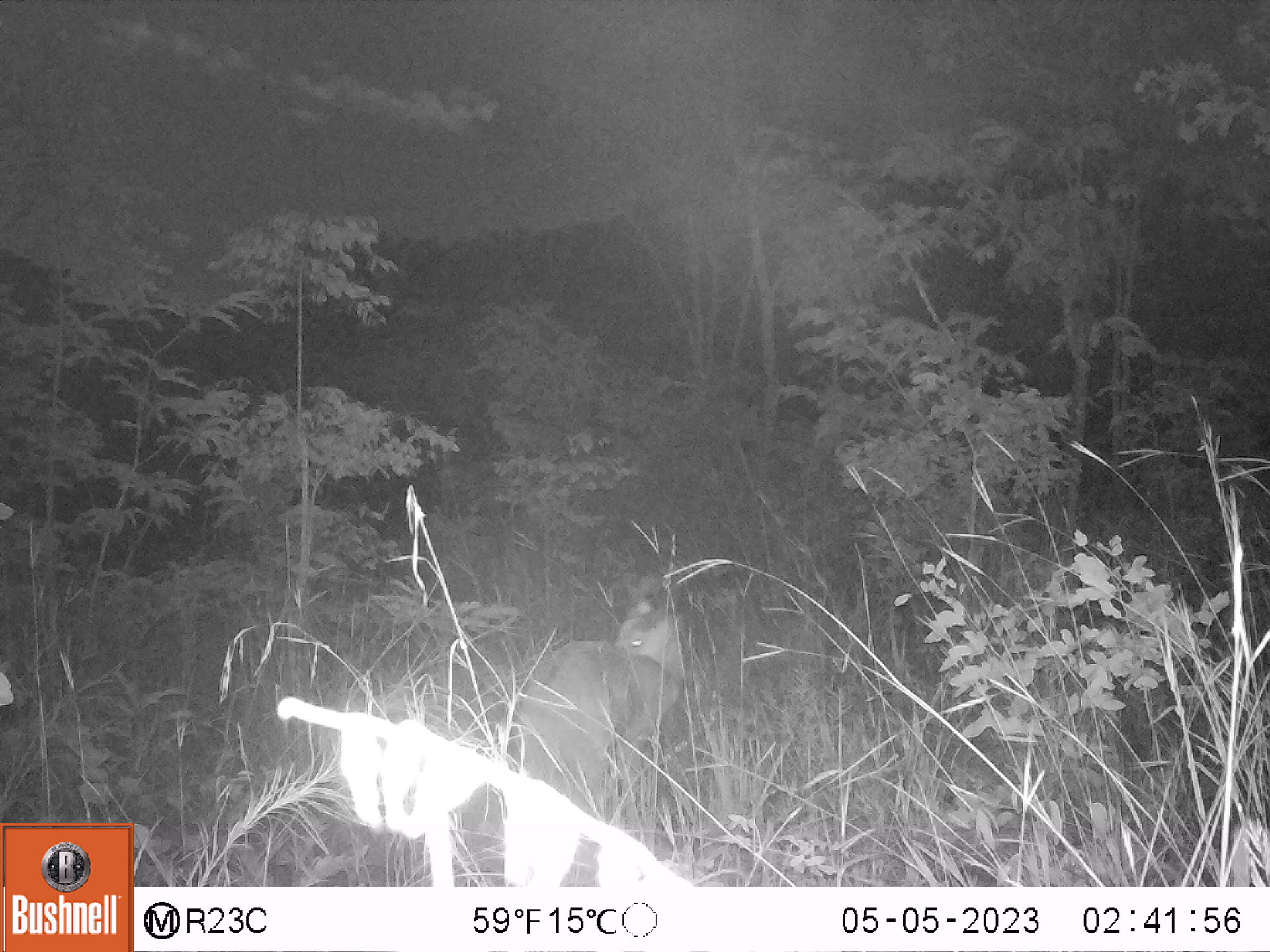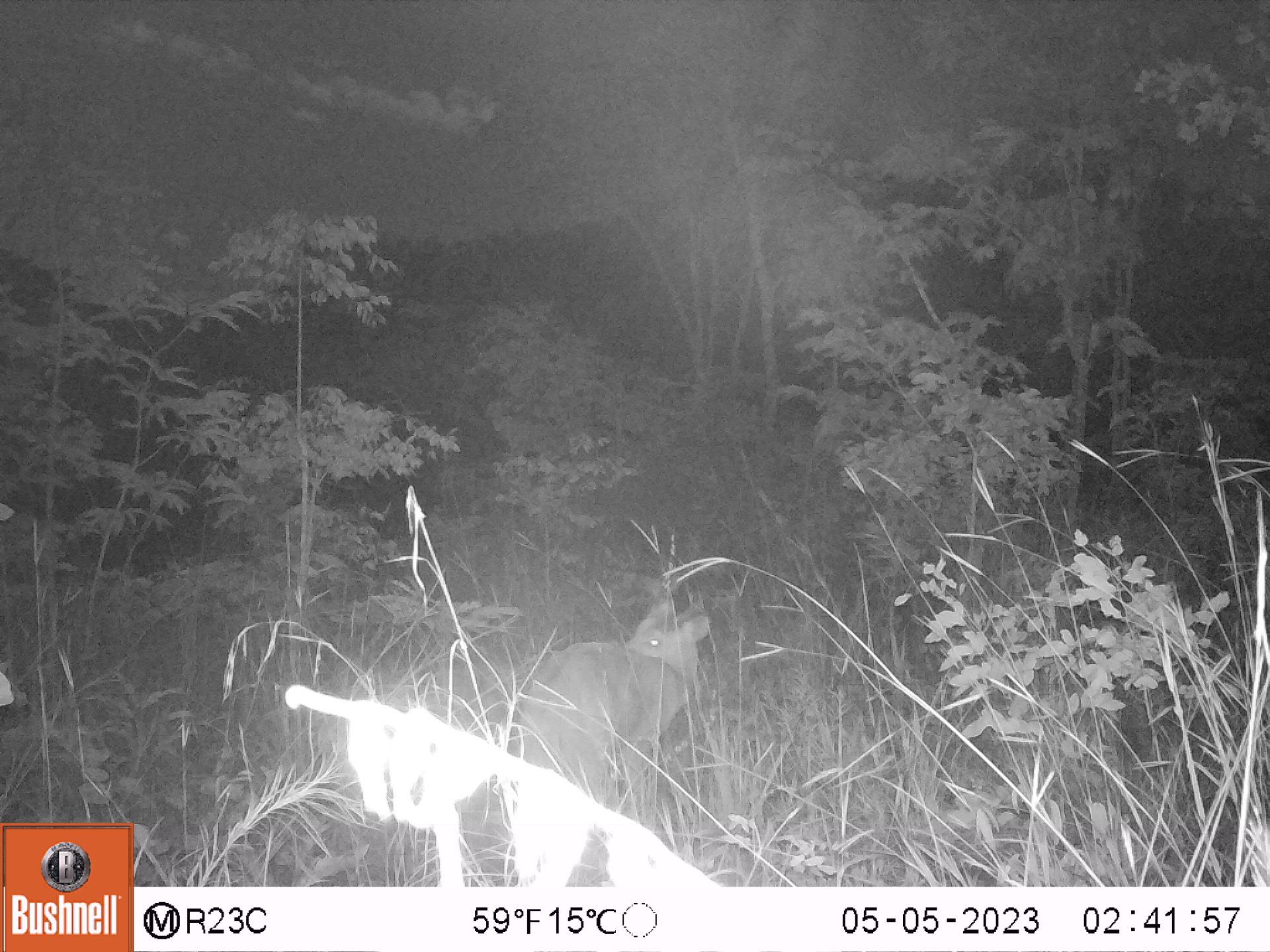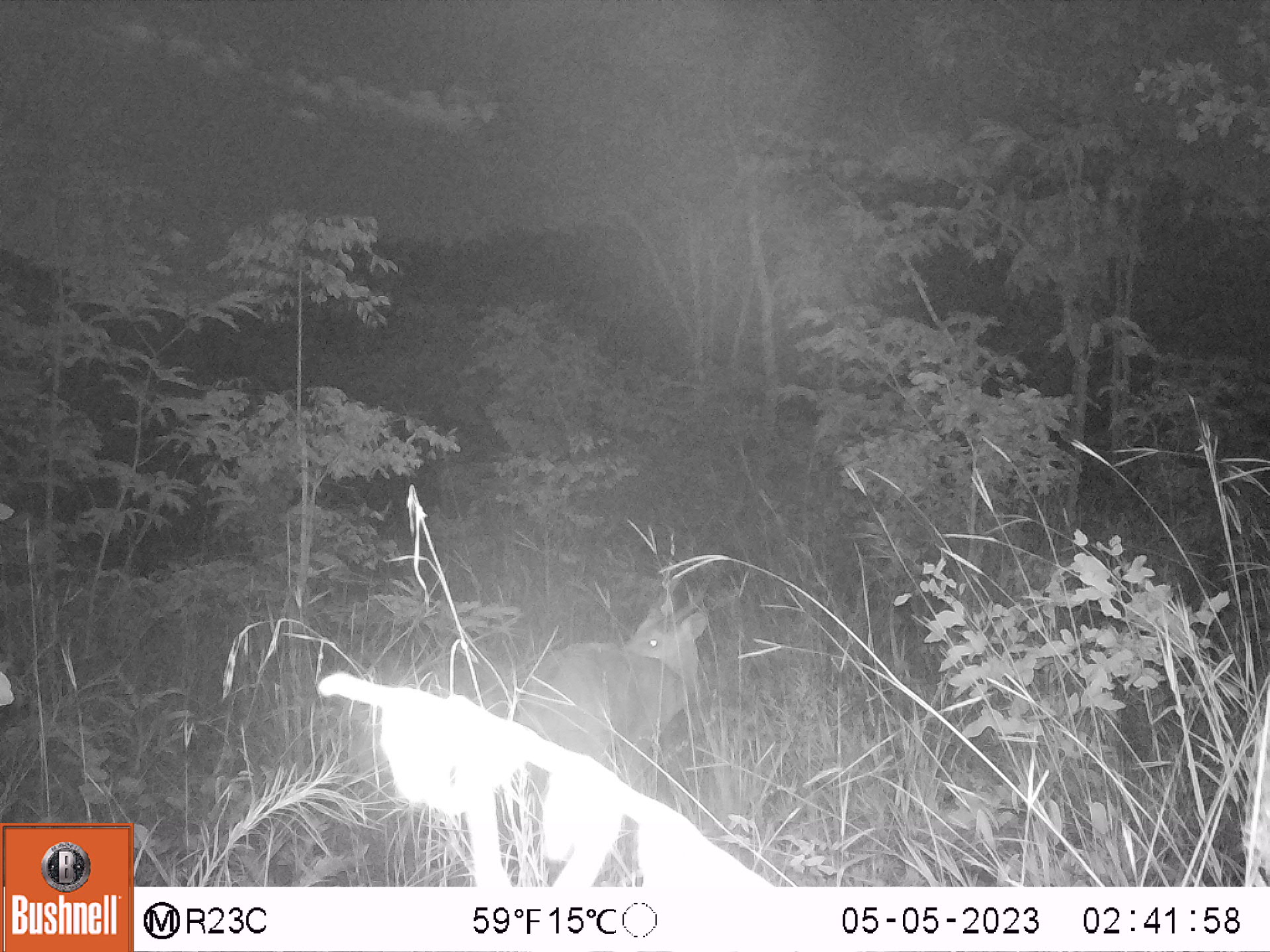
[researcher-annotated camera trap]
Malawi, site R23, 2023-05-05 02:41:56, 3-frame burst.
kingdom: Animalia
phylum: Chordata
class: Mammalia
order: Artiodactyla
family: Bovidae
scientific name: Antilopinae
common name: small antelope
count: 1